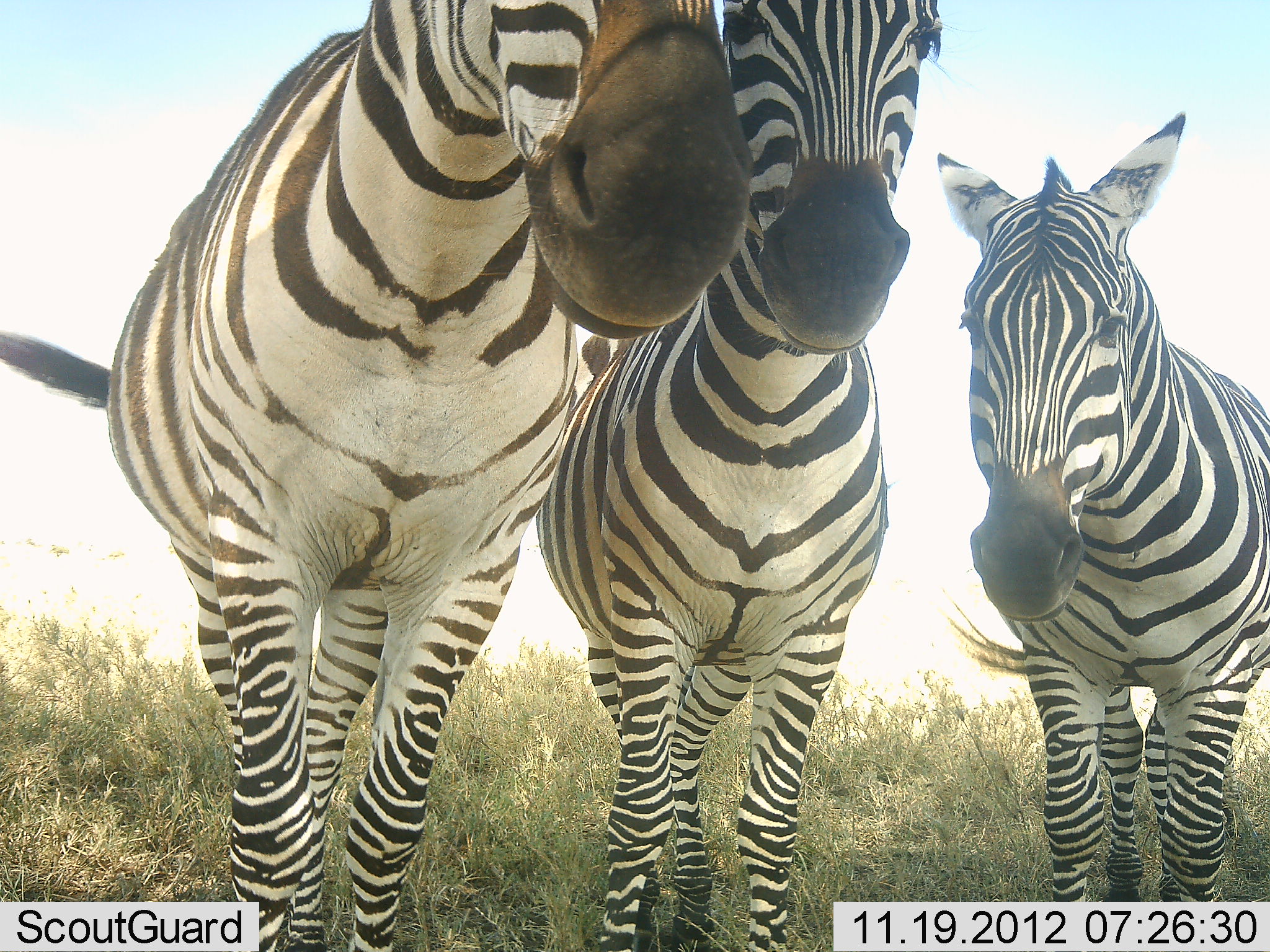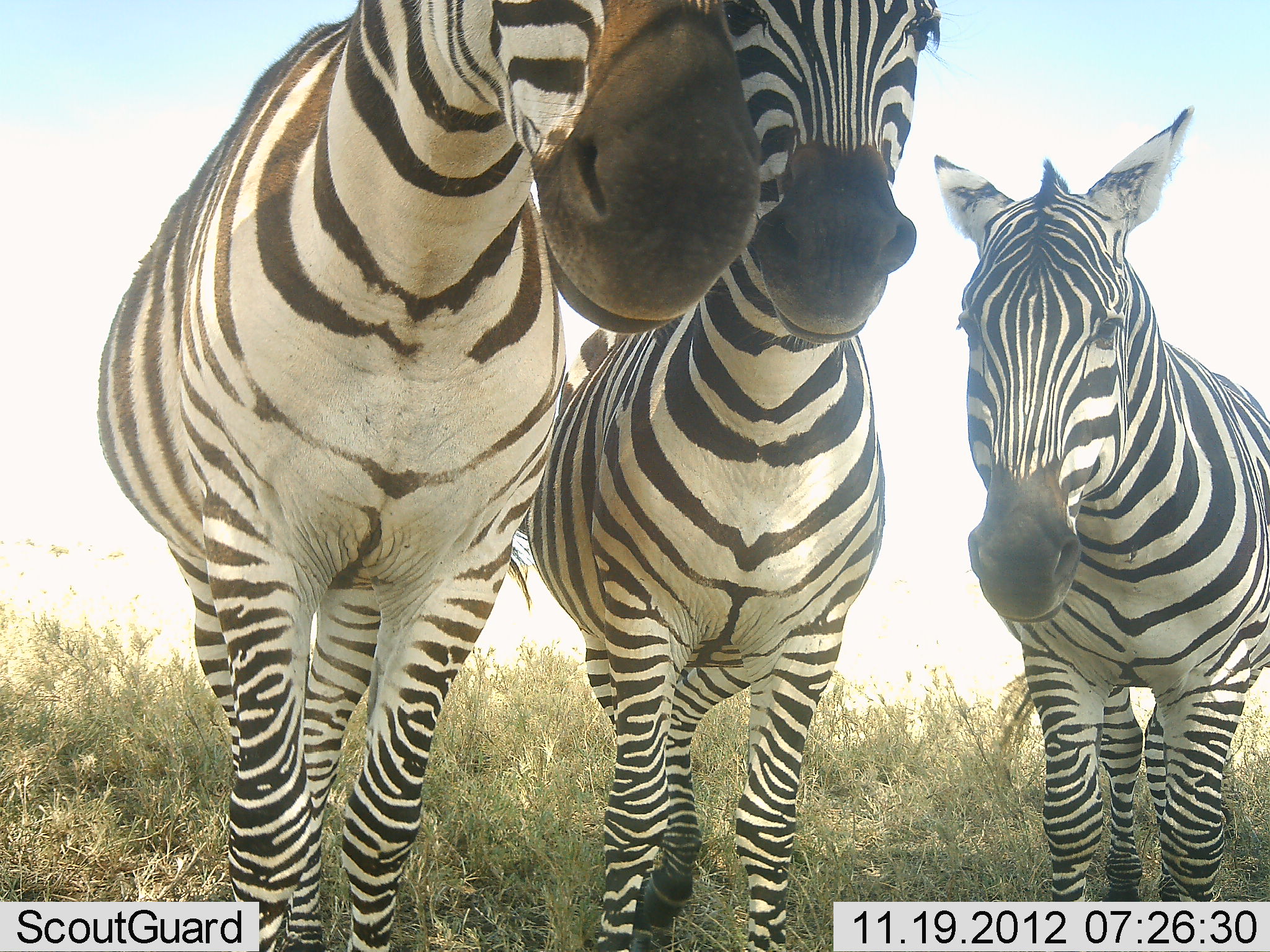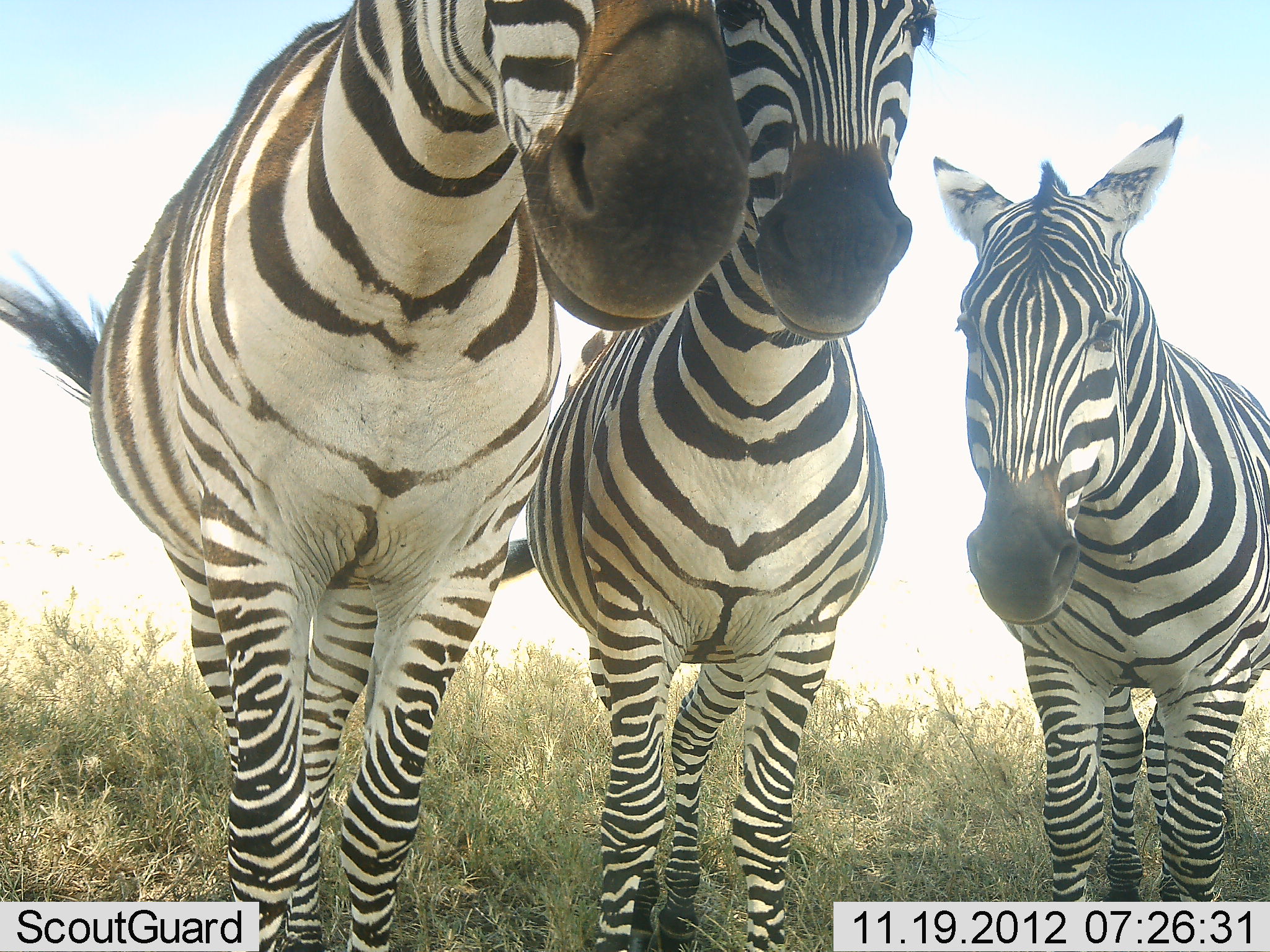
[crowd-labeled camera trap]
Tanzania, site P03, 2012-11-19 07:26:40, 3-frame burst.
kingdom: Animalia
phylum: Chordata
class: Mammalia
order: Perissodactyla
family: Equidae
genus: Equus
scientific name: Equus quagga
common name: plains zebra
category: zebra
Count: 3.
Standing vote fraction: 100%.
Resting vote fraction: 0%.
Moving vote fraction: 0%.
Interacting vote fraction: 0%.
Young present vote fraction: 0%.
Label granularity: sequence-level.